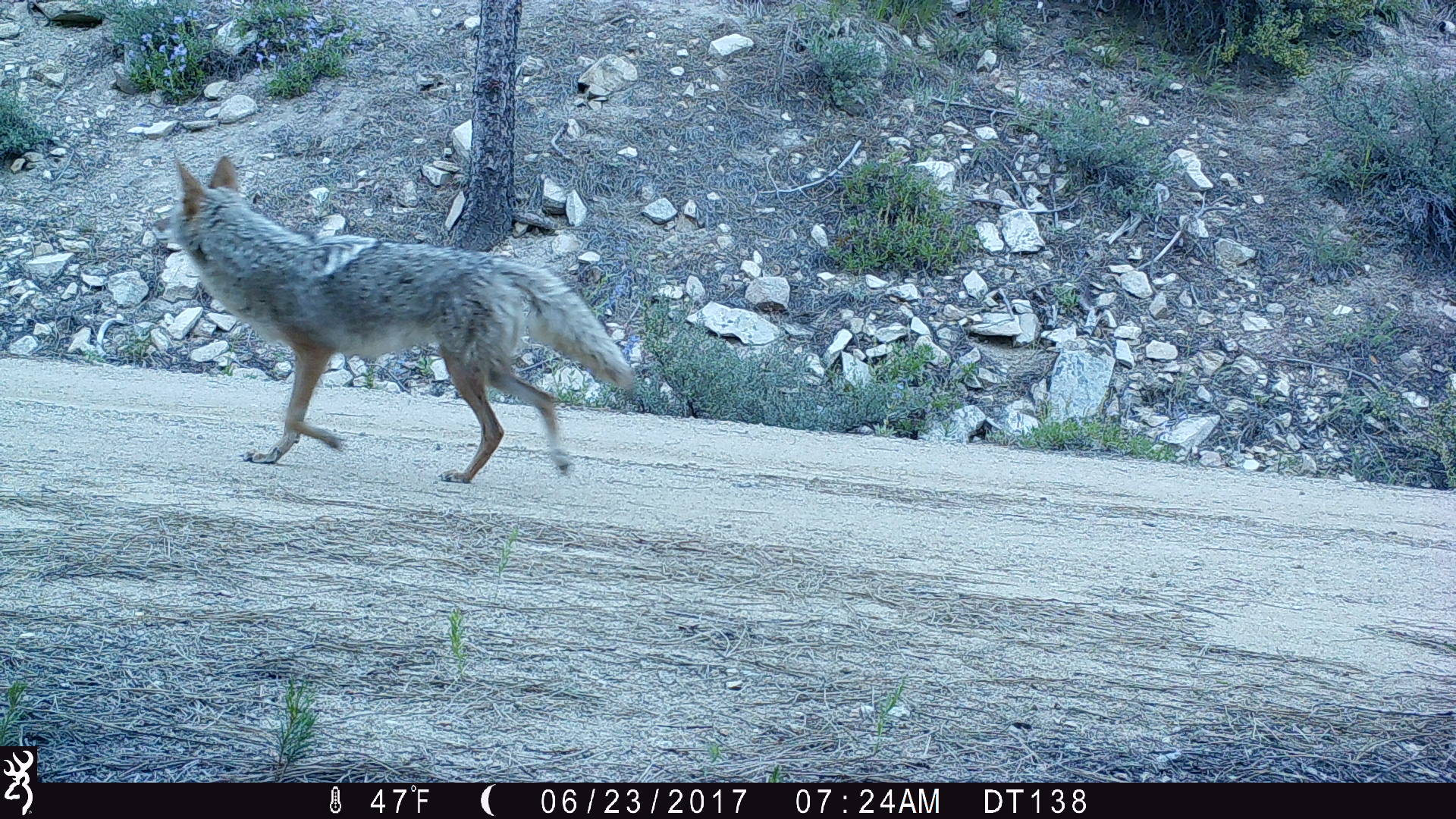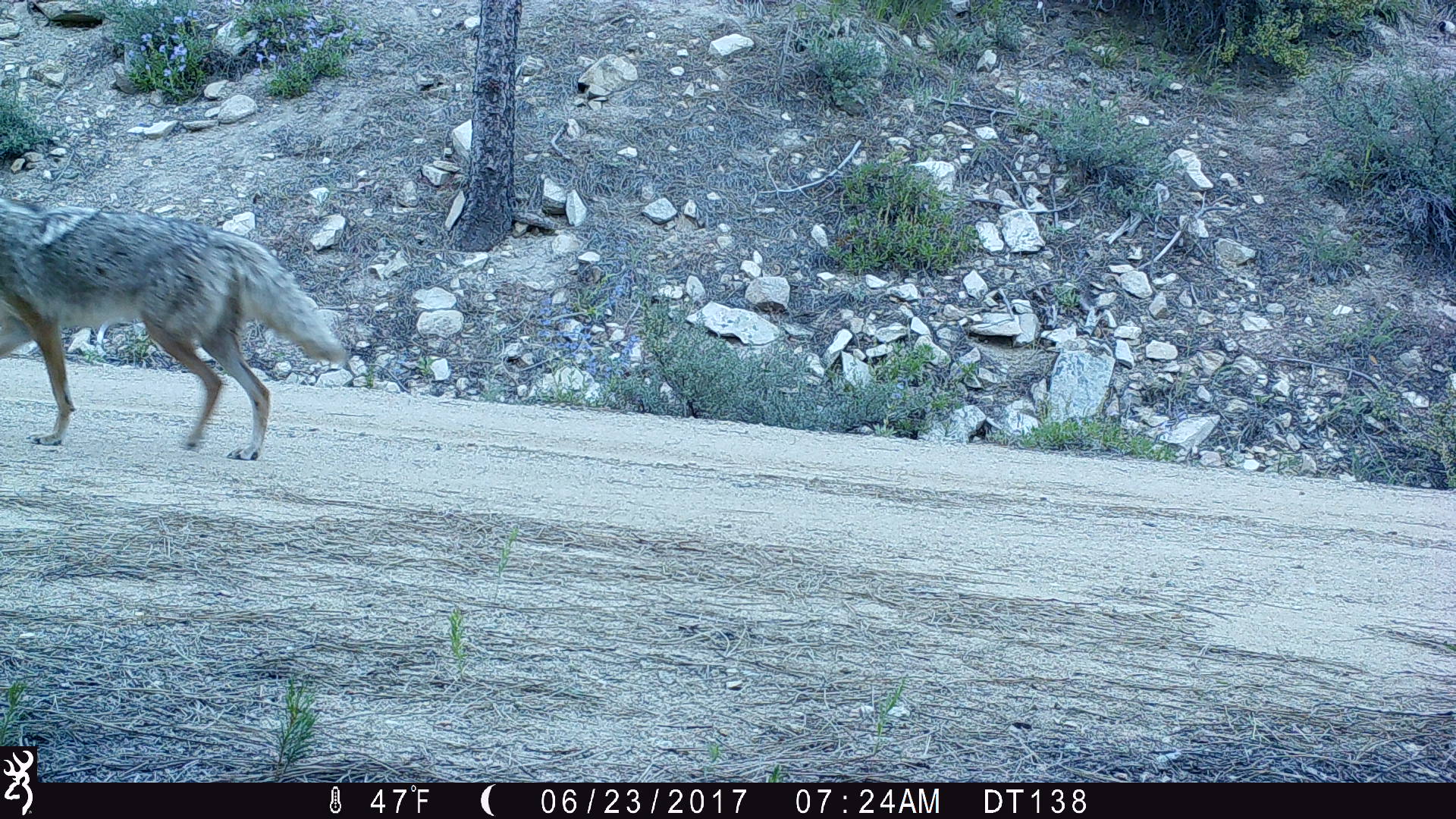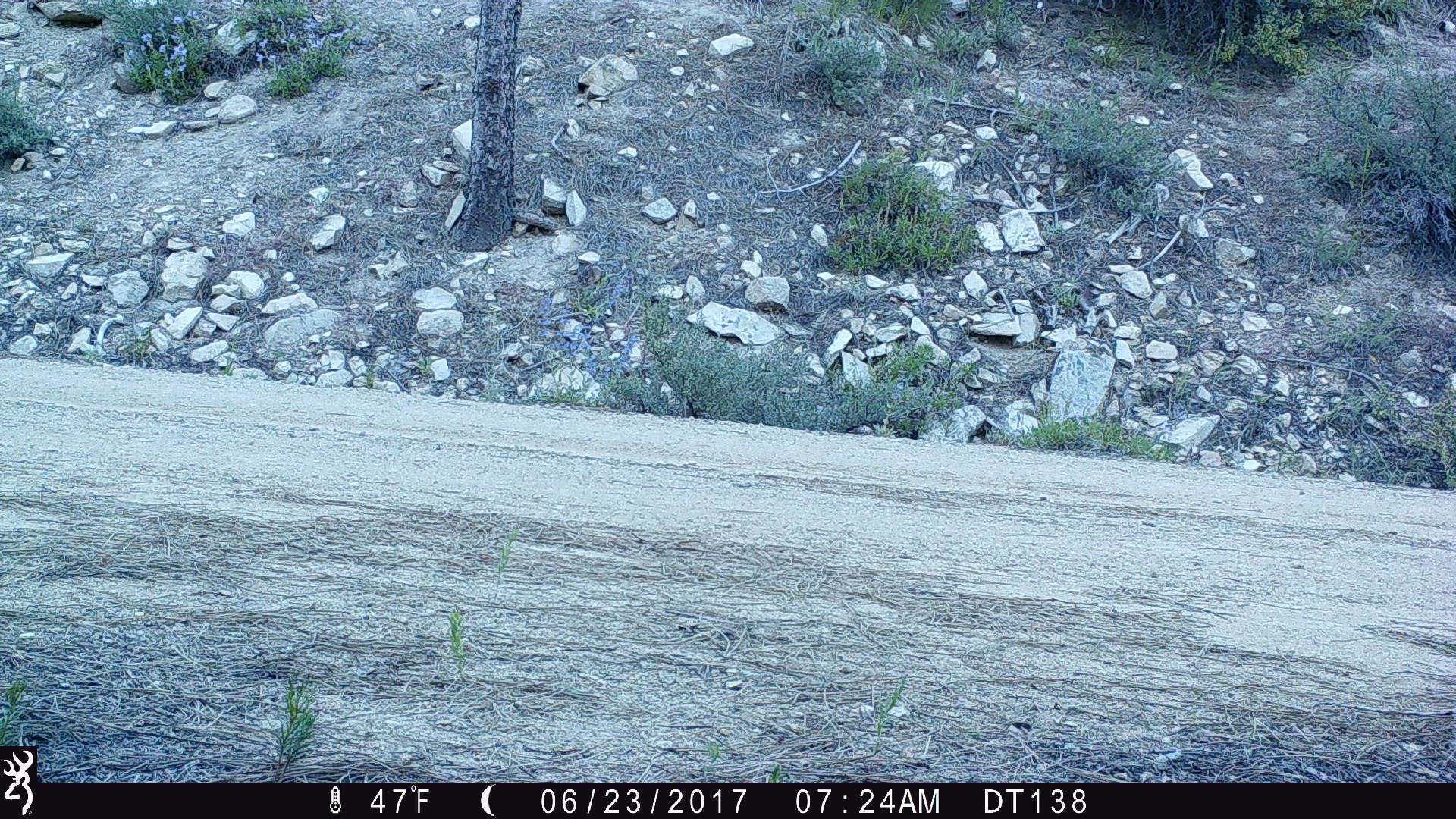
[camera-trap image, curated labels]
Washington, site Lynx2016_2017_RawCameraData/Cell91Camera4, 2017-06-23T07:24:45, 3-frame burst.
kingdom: Animalia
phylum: Chordata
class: Mammalia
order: Carnivora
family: Canidae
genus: Canis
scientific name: Canis latrans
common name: coyote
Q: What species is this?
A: Canis latrans (coyote).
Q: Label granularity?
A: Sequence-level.